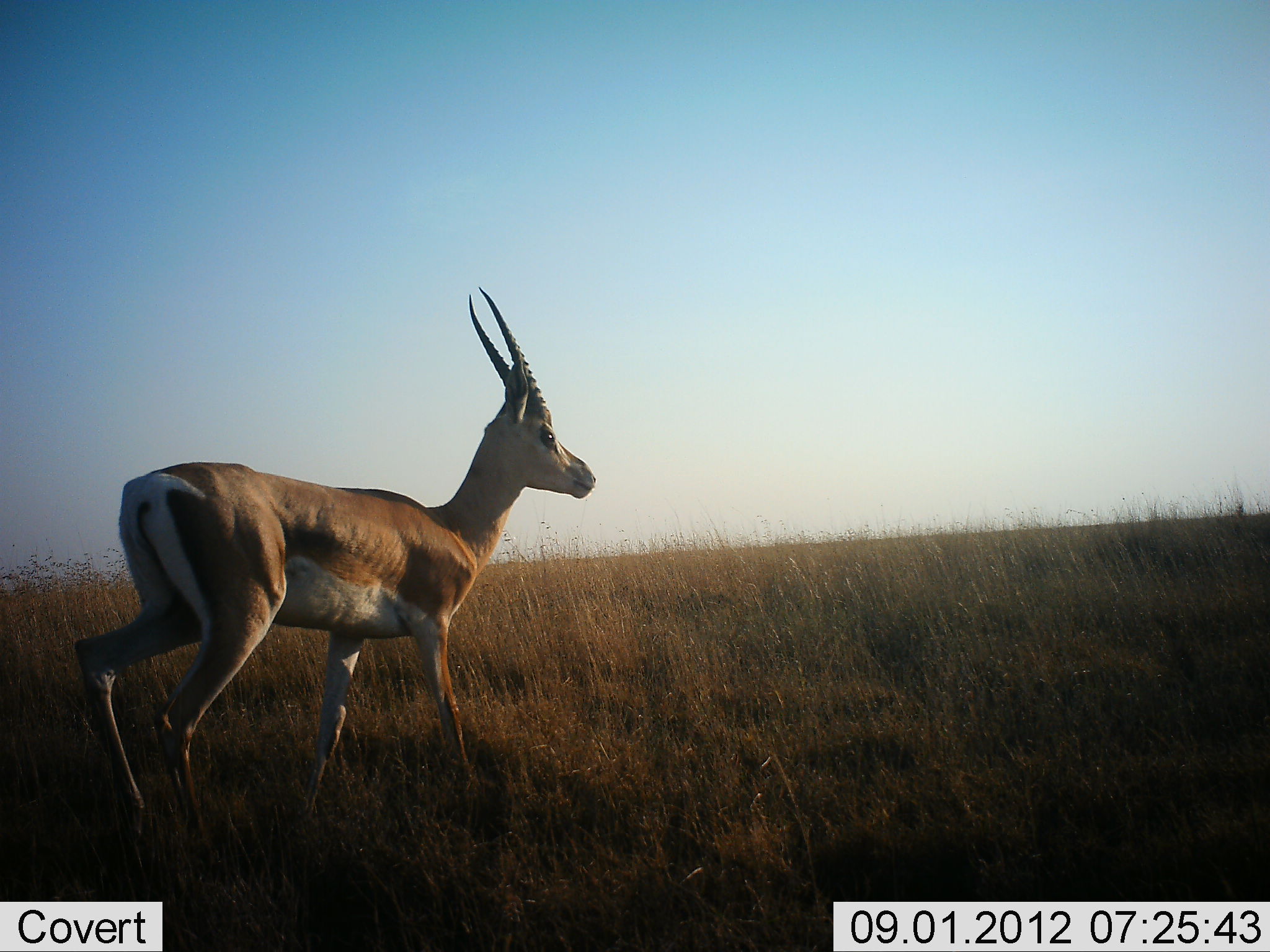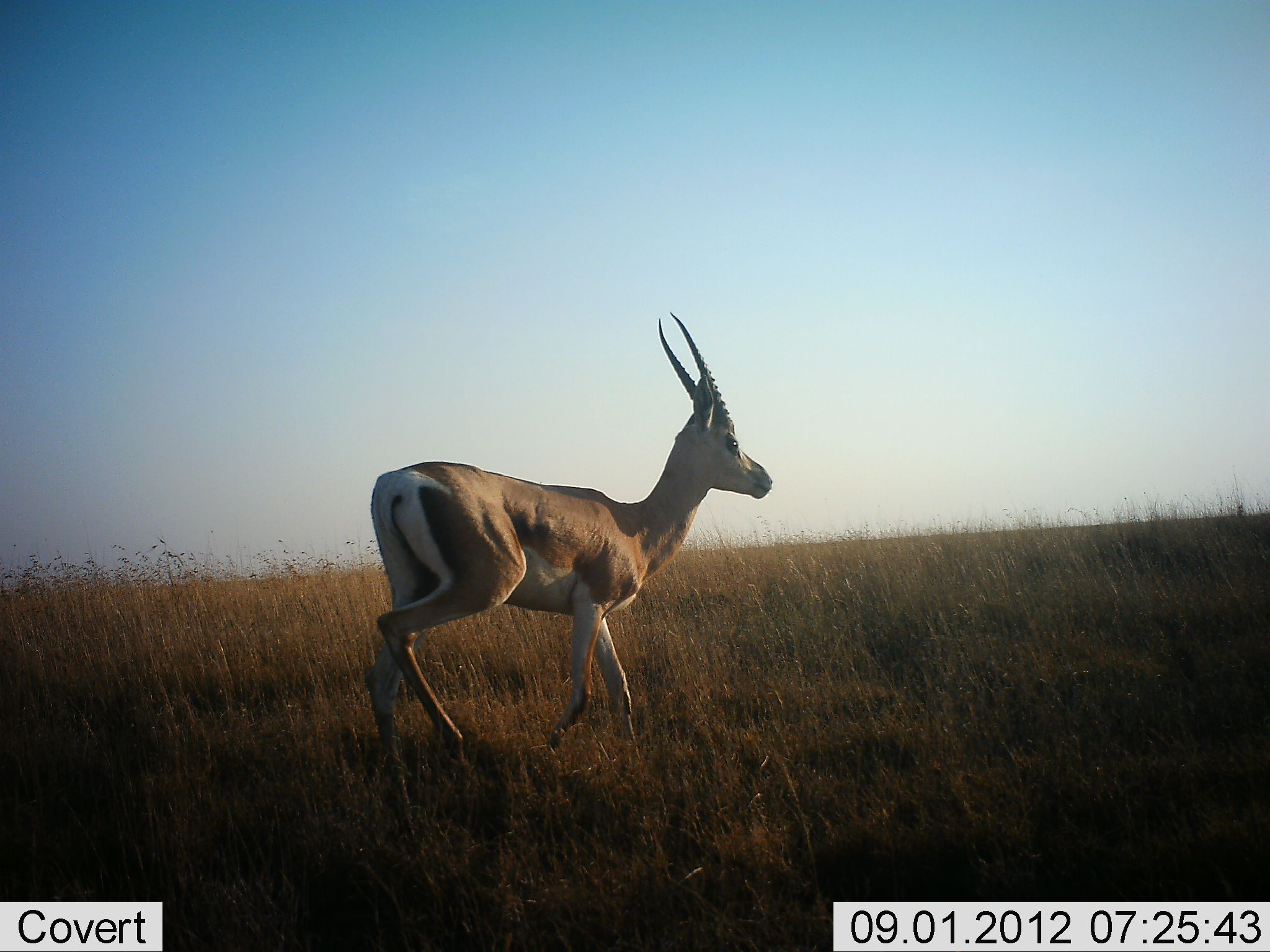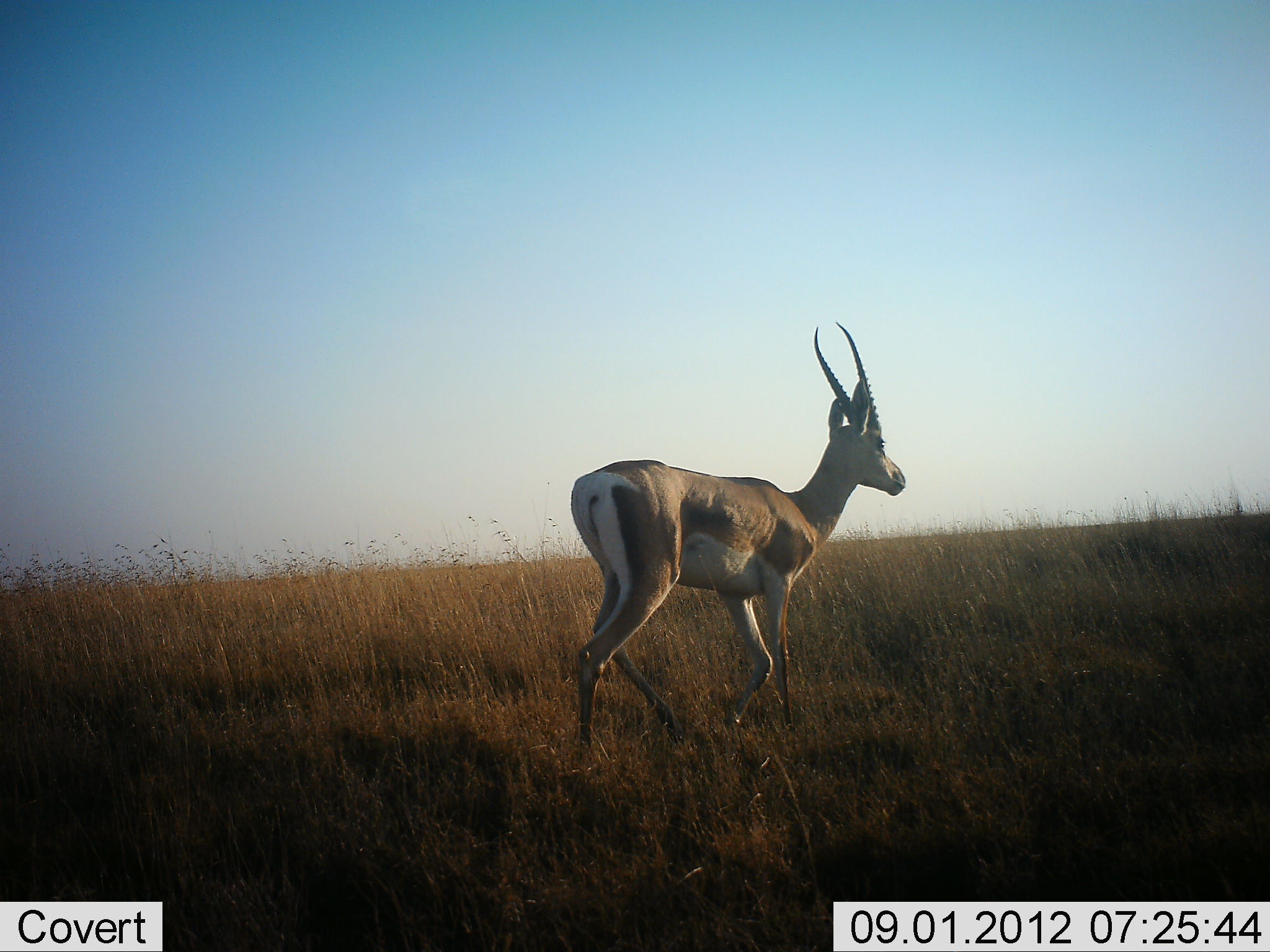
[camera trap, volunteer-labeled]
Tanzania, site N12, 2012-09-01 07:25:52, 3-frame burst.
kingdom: Animalia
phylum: Chordata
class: Mammalia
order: Artiodactyla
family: Bovidae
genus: Nanger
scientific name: Nanger granti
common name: grant's gazelle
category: gazellegrants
Gazellegrants (grant's gazelle) (Nanger granti), count 1. Behavior (volunteer vote fractions): standing 10%, resting 0%, moving 100%, interacting 0%. Young present (vote fraction): 0%. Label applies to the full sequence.